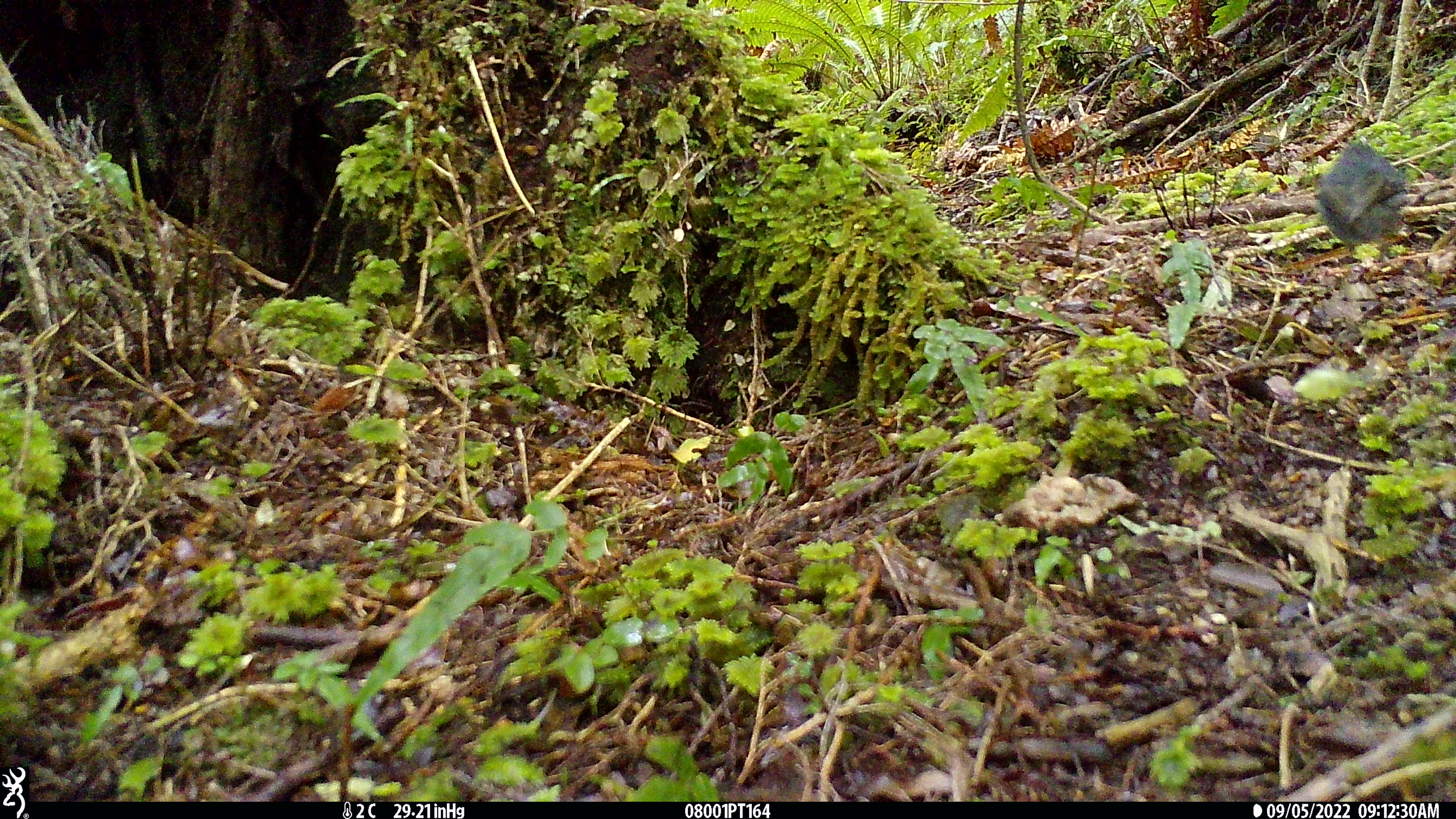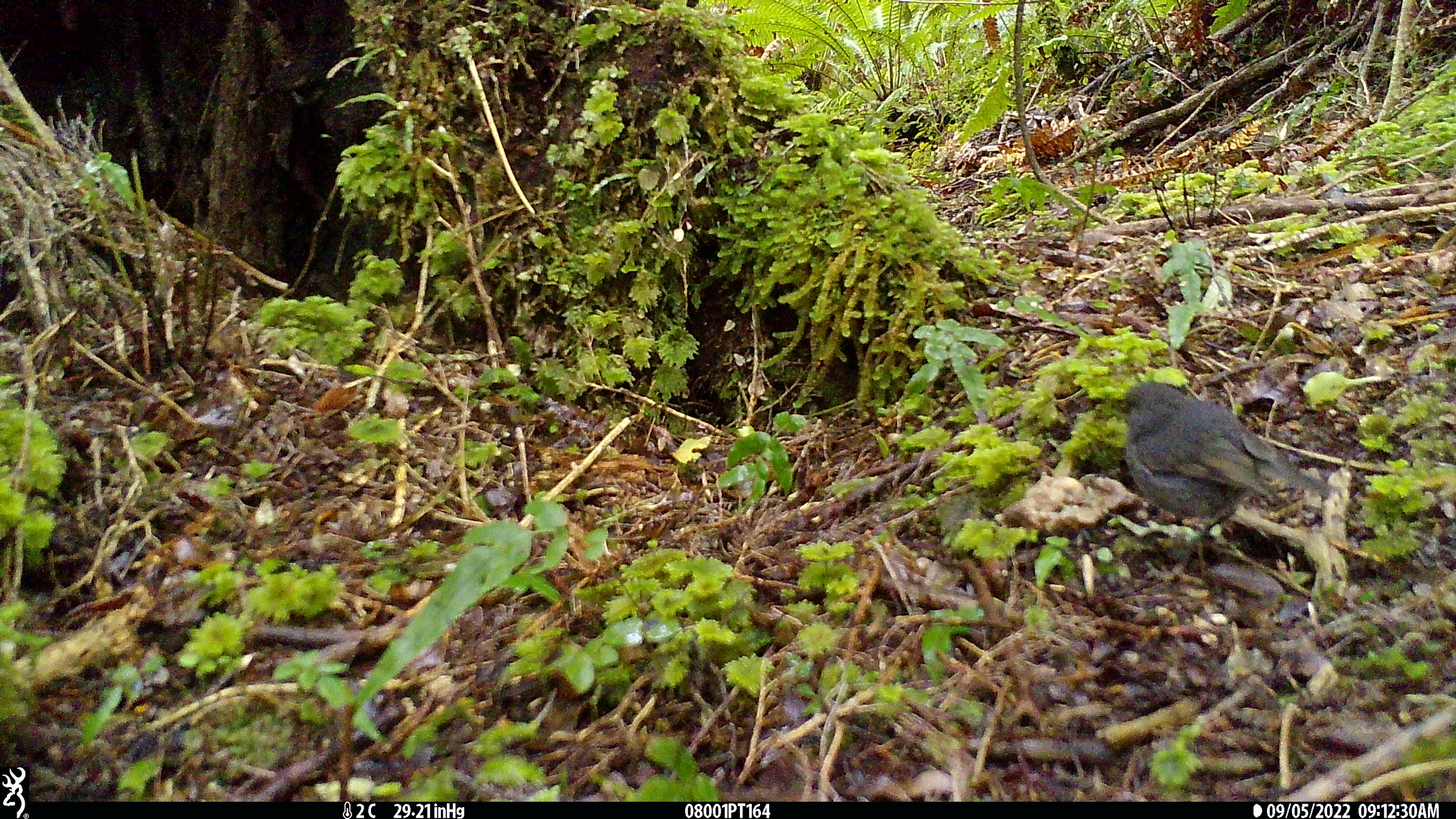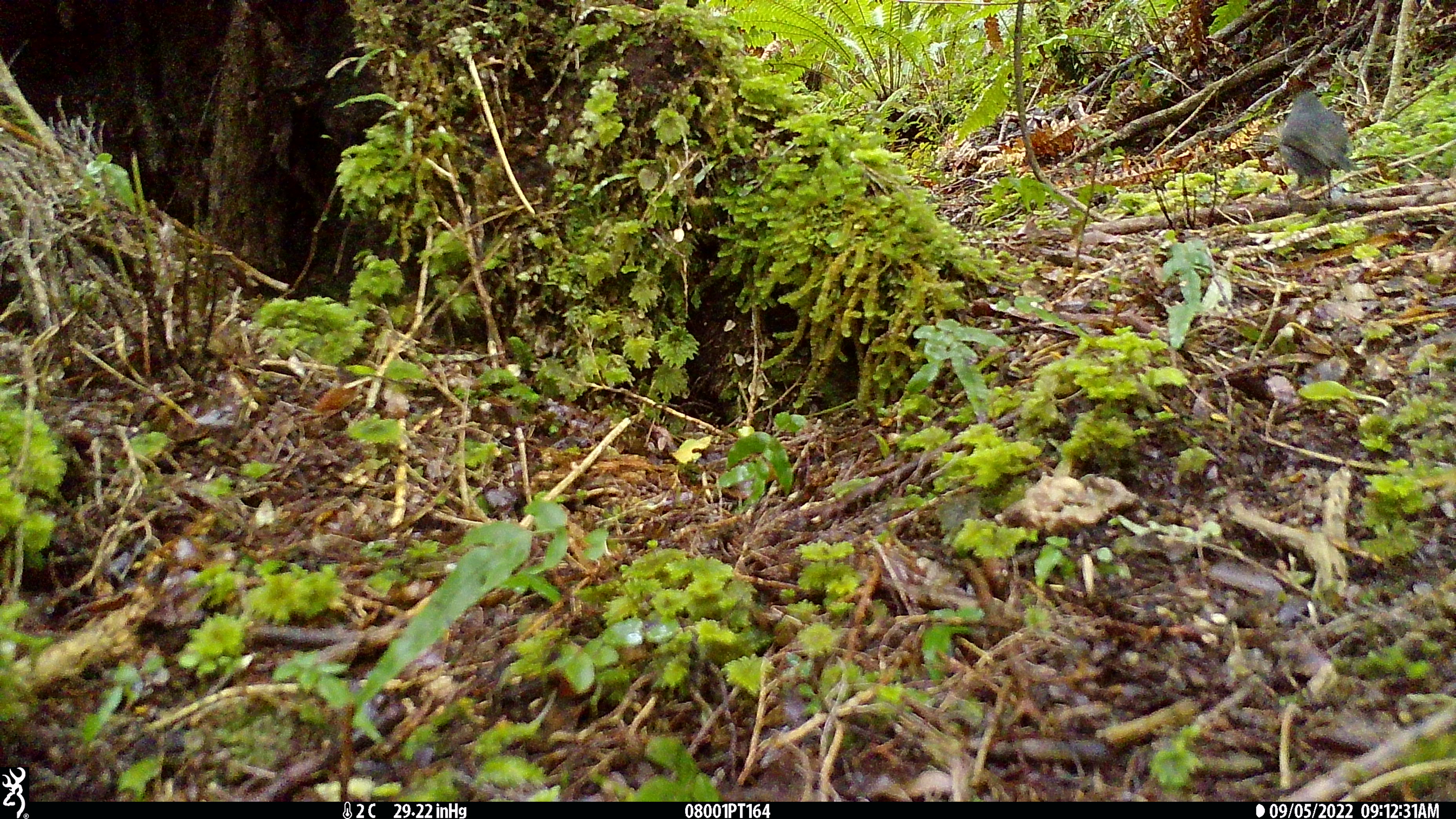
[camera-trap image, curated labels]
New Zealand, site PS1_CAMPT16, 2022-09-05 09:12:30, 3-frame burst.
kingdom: Animalia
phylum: Chordata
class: Aves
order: Passeriformes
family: Petroicidae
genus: Petroica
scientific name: Petroica australis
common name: new zealand robin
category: robin